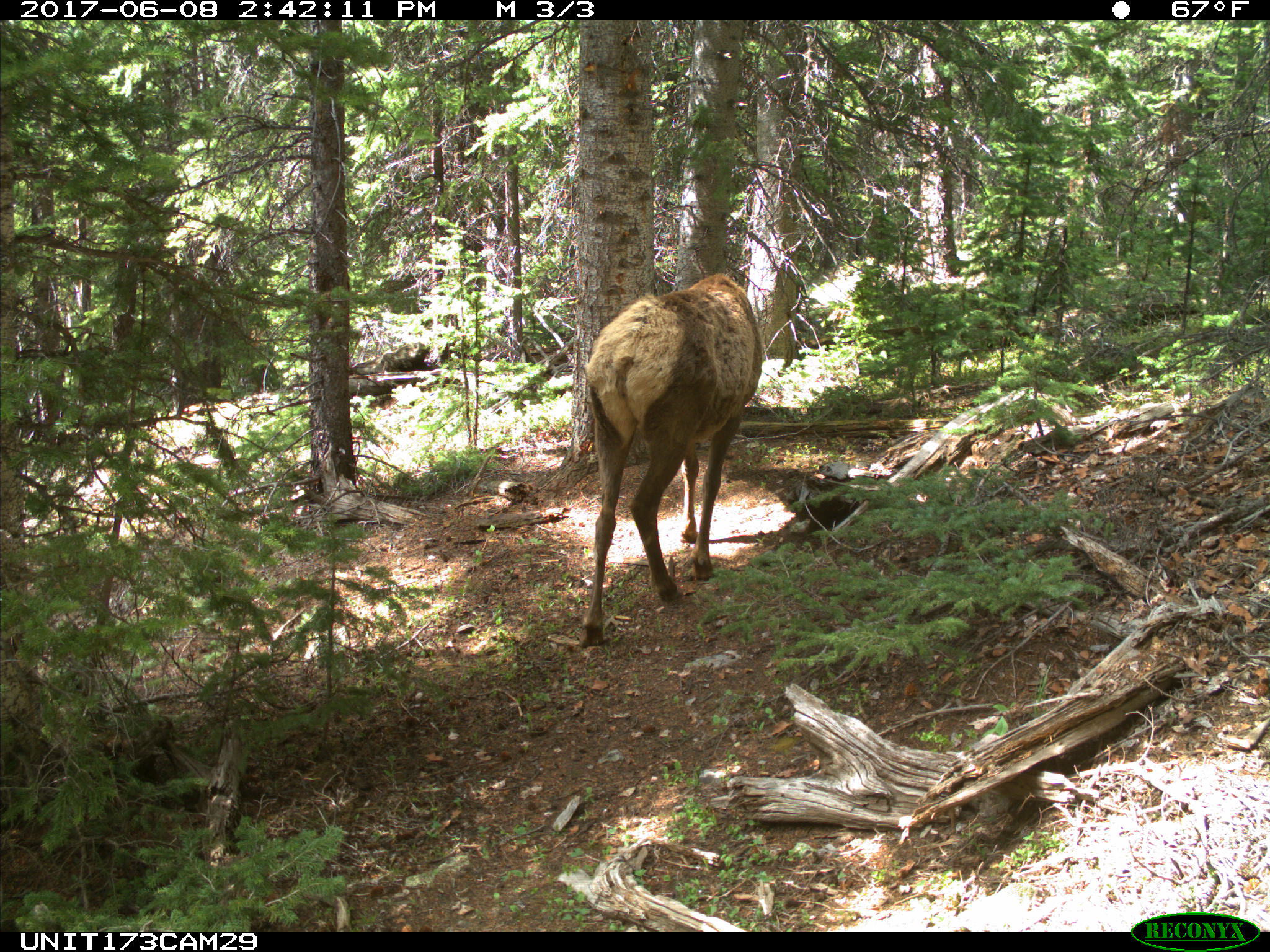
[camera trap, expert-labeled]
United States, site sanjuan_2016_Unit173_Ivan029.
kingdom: Animalia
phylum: Chordata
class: Mammalia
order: Artiodactyla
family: Cervidae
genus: Cervus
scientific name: Cervus elaphus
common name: red deer